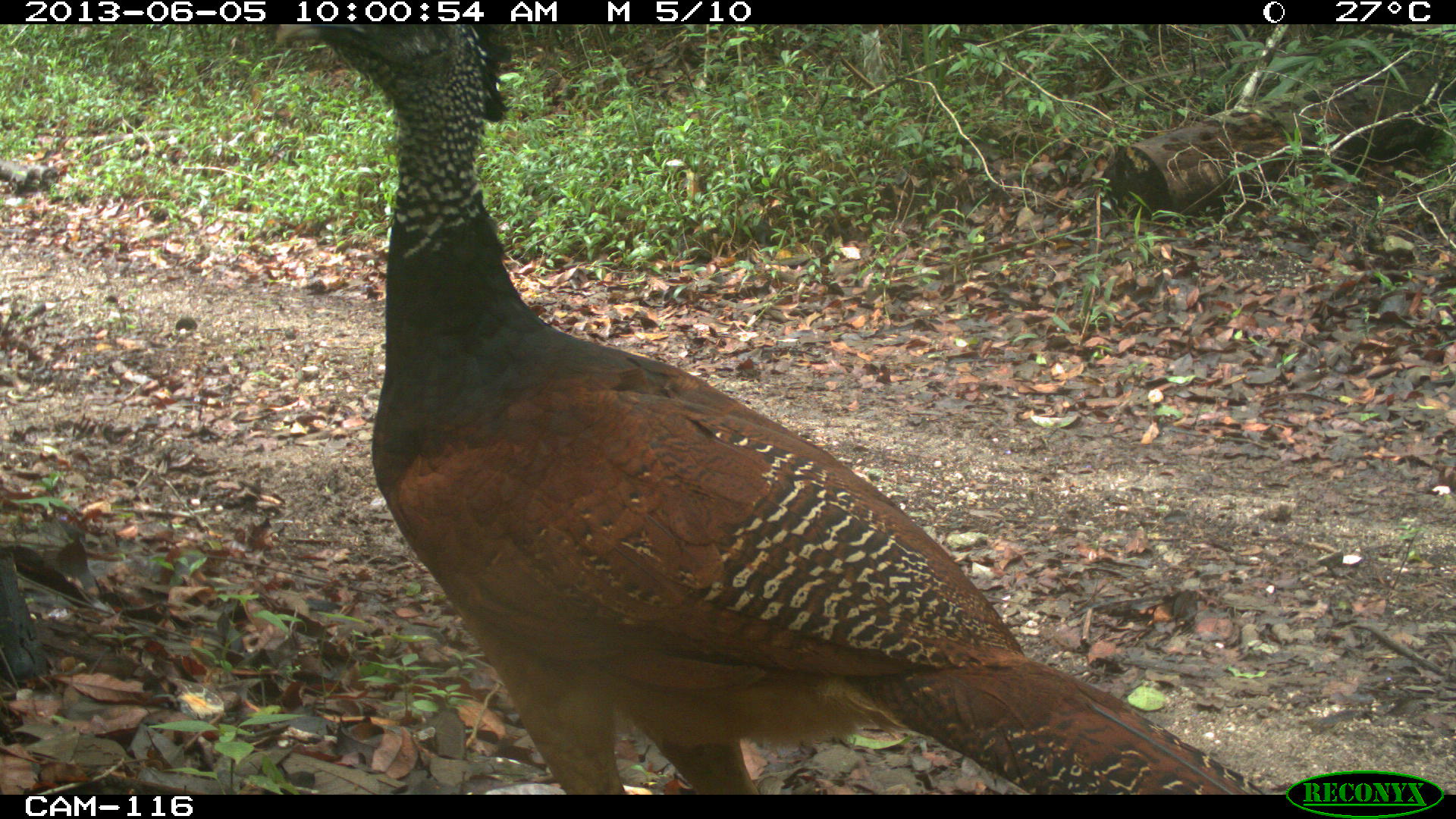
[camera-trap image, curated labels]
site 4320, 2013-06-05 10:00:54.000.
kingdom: Animalia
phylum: Chordata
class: Aves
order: Galliformes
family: Cracidae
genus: Crax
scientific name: Crax rubra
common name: great curassow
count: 1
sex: female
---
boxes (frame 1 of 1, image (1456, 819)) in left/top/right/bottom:
crax rubra: 273/25/1268/793